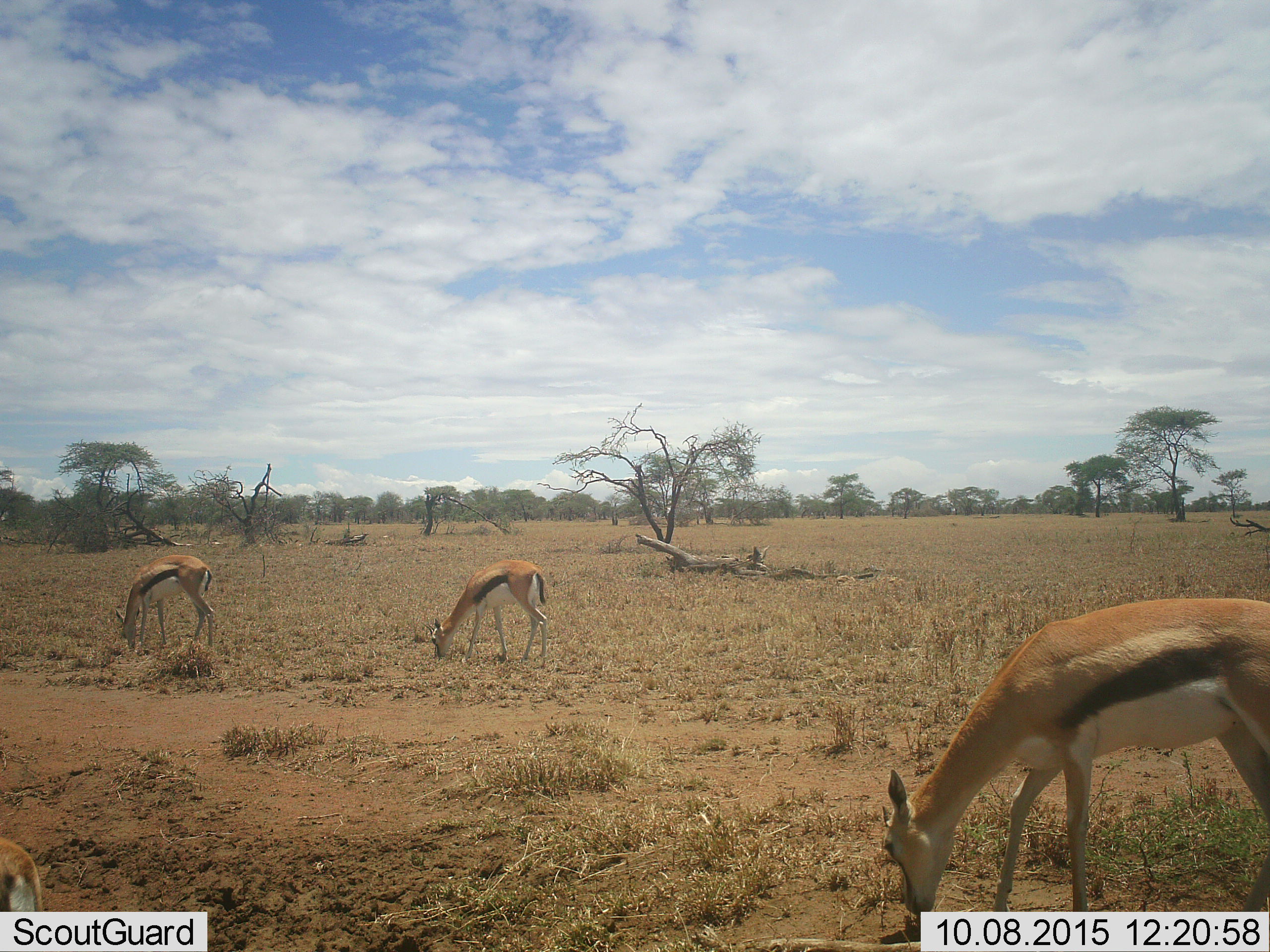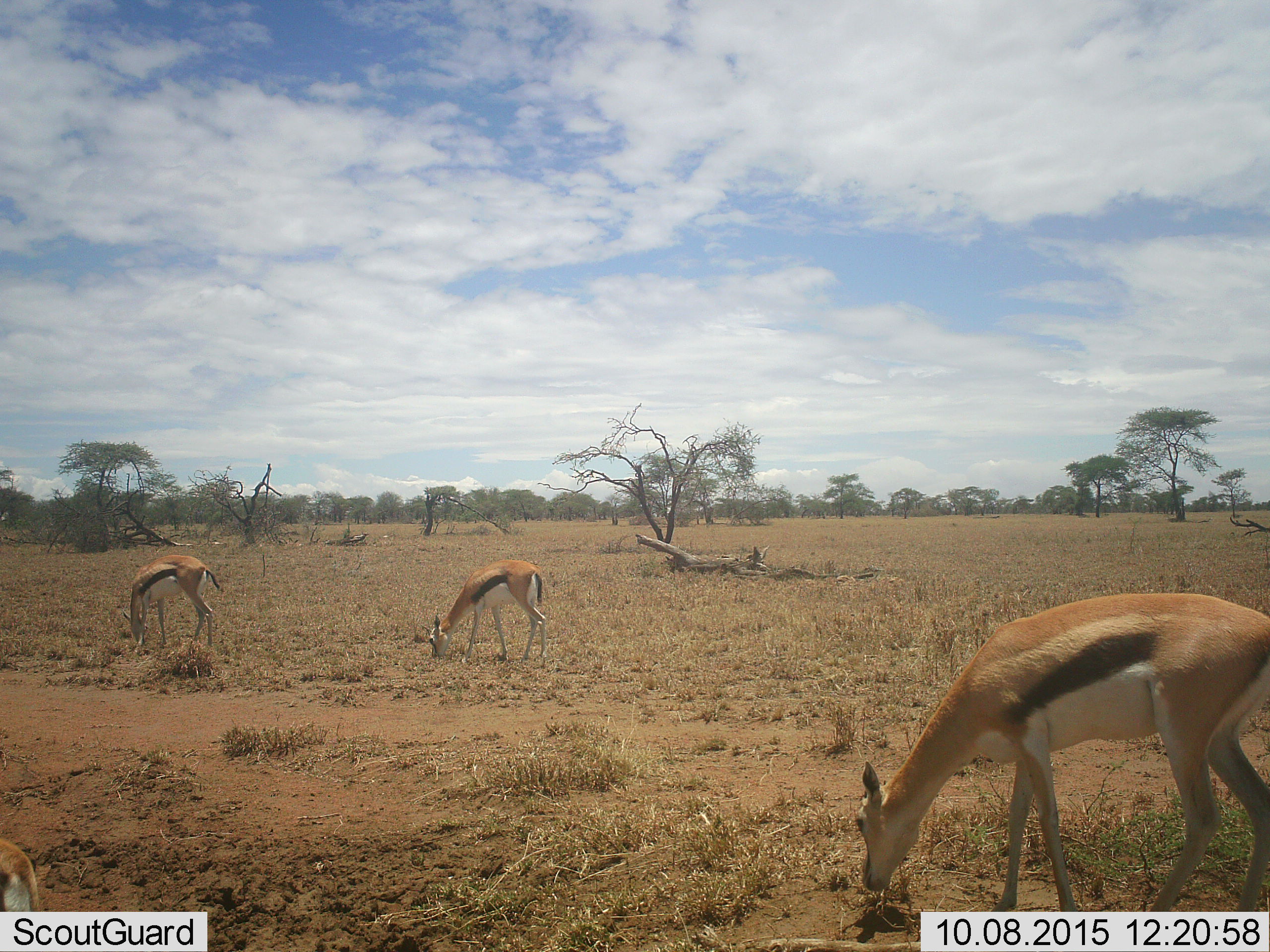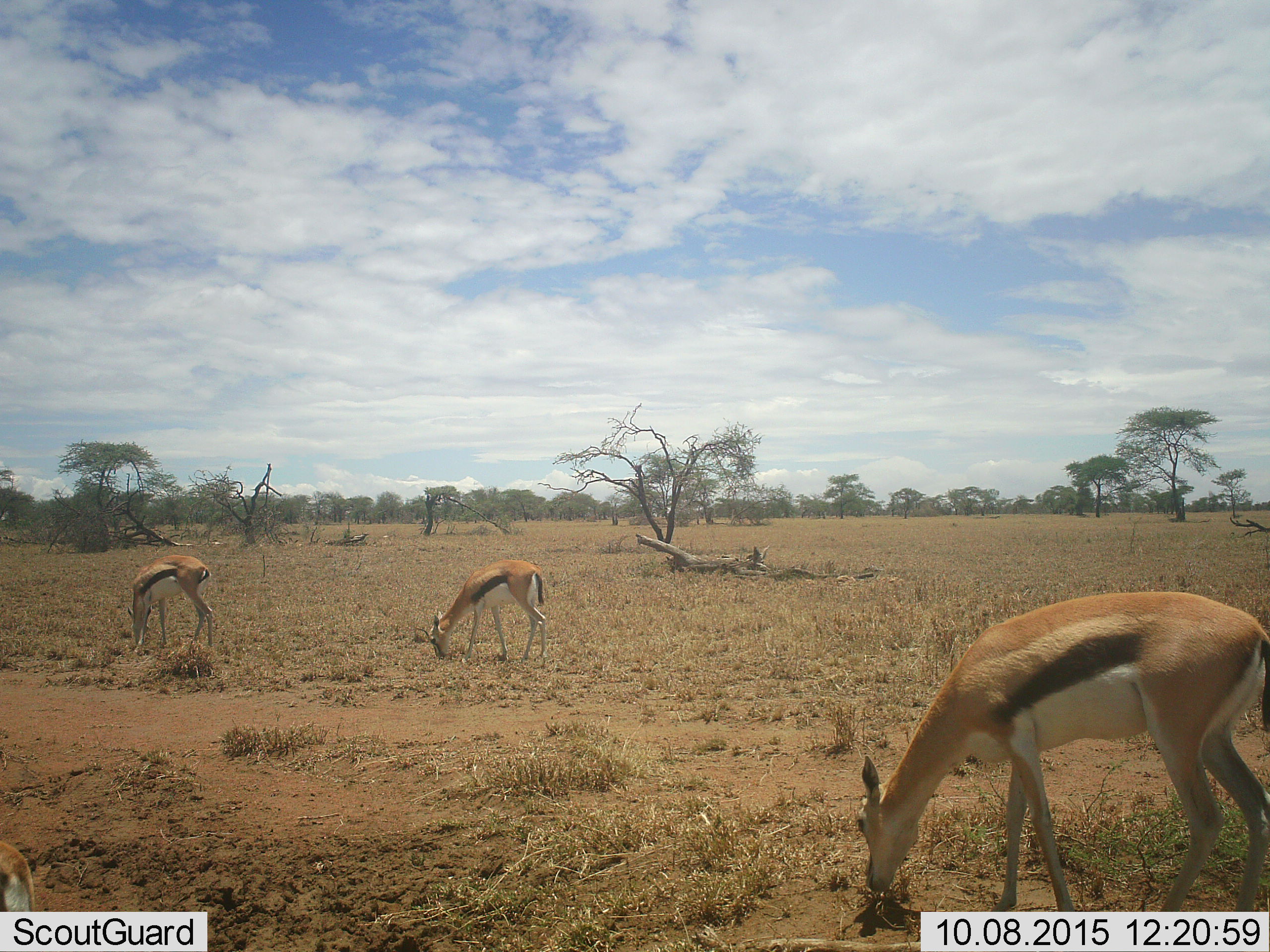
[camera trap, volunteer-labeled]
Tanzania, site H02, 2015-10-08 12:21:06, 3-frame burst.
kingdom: Animalia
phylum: Chordata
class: Mammalia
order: Artiodactyla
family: Bovidae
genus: Eudorcas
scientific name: Eudorcas thomsonii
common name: thomson's gazelle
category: gazellethomsons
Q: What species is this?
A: Gazellethomsons (thomson's gazelle) (Eudorcas thomsonii).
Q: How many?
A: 4.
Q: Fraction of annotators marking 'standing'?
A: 10%.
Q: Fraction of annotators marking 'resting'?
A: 0%.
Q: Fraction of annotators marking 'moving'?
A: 10%.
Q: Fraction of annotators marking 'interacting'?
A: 0%.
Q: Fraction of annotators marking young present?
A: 20%.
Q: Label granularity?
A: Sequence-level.